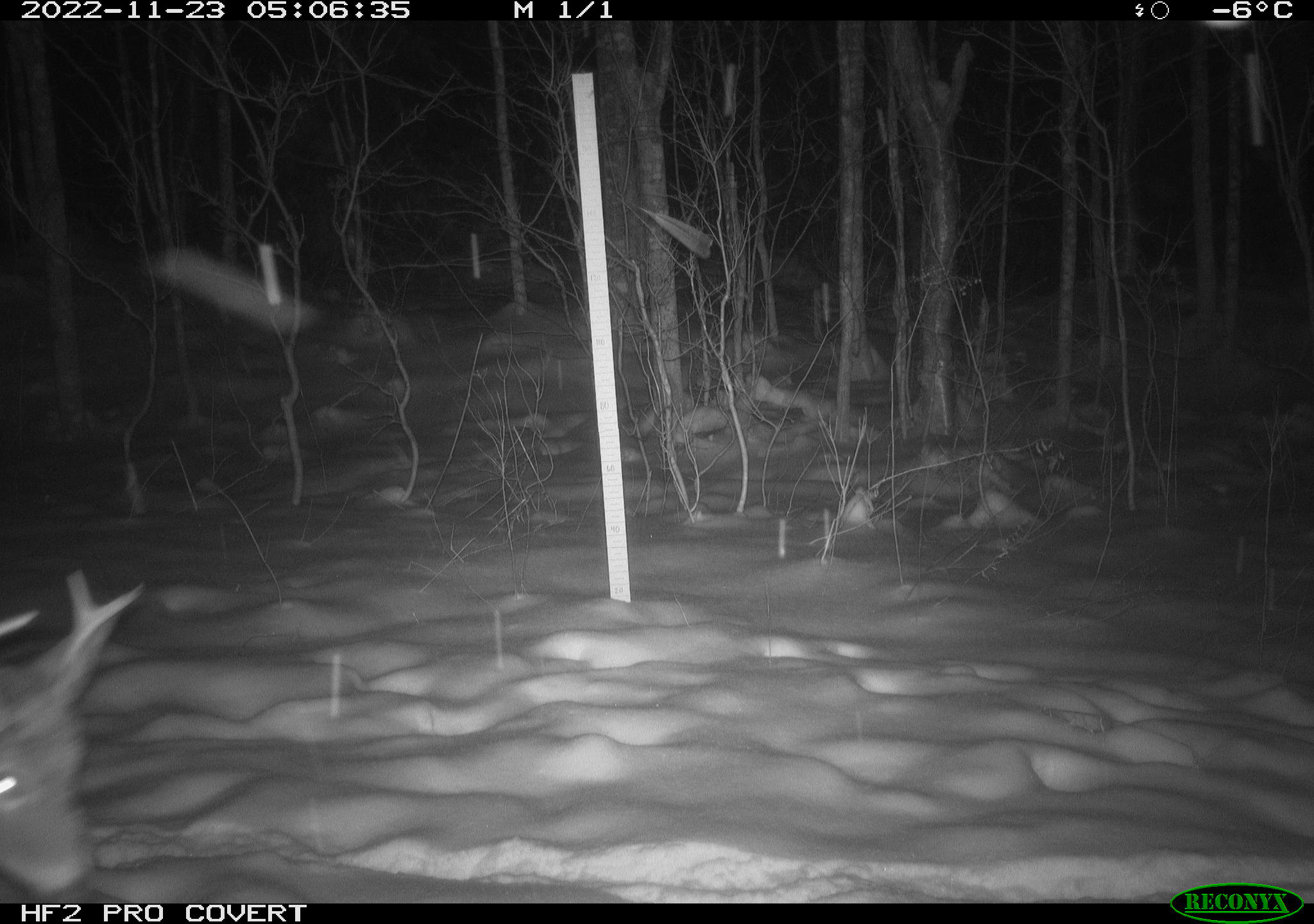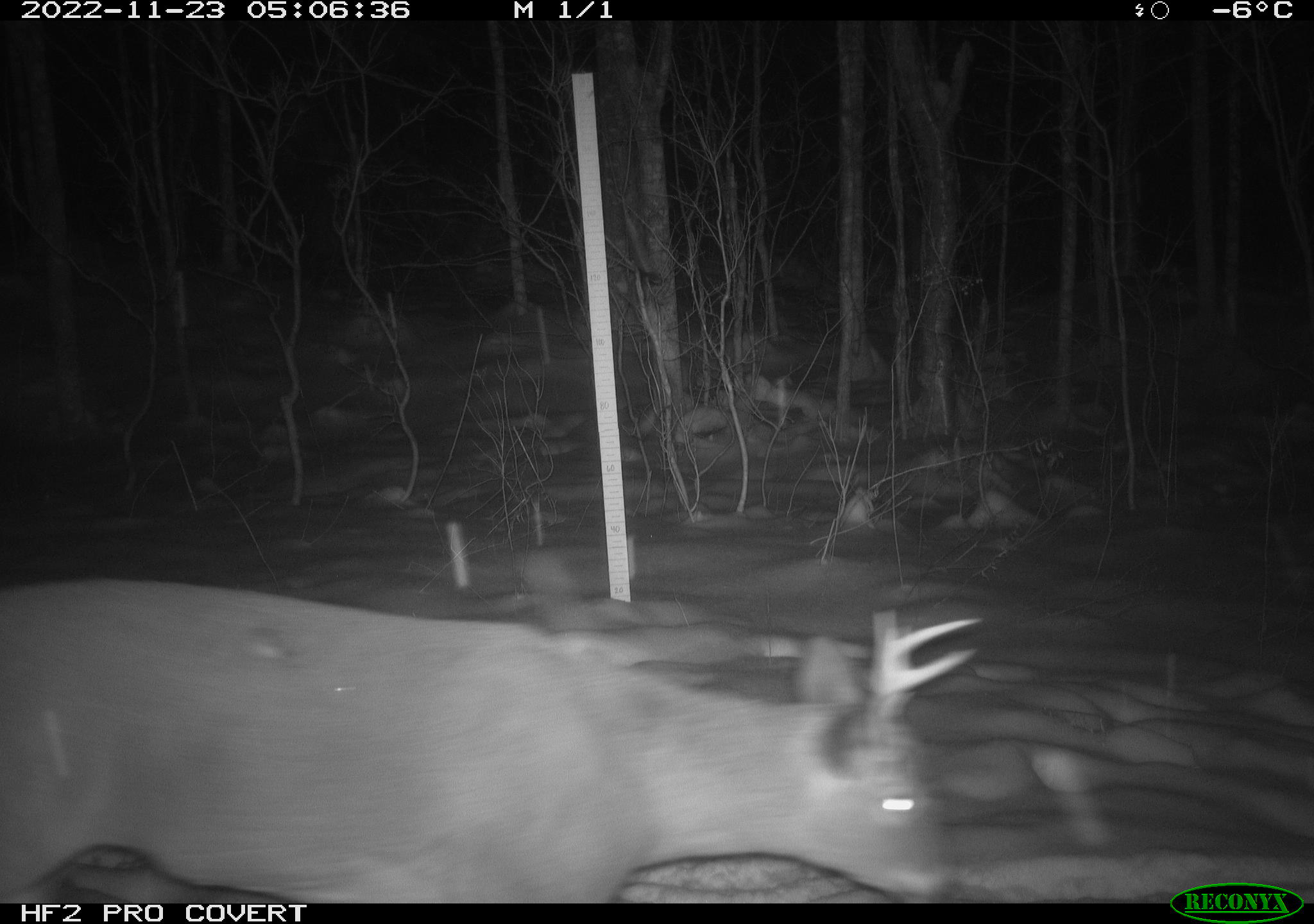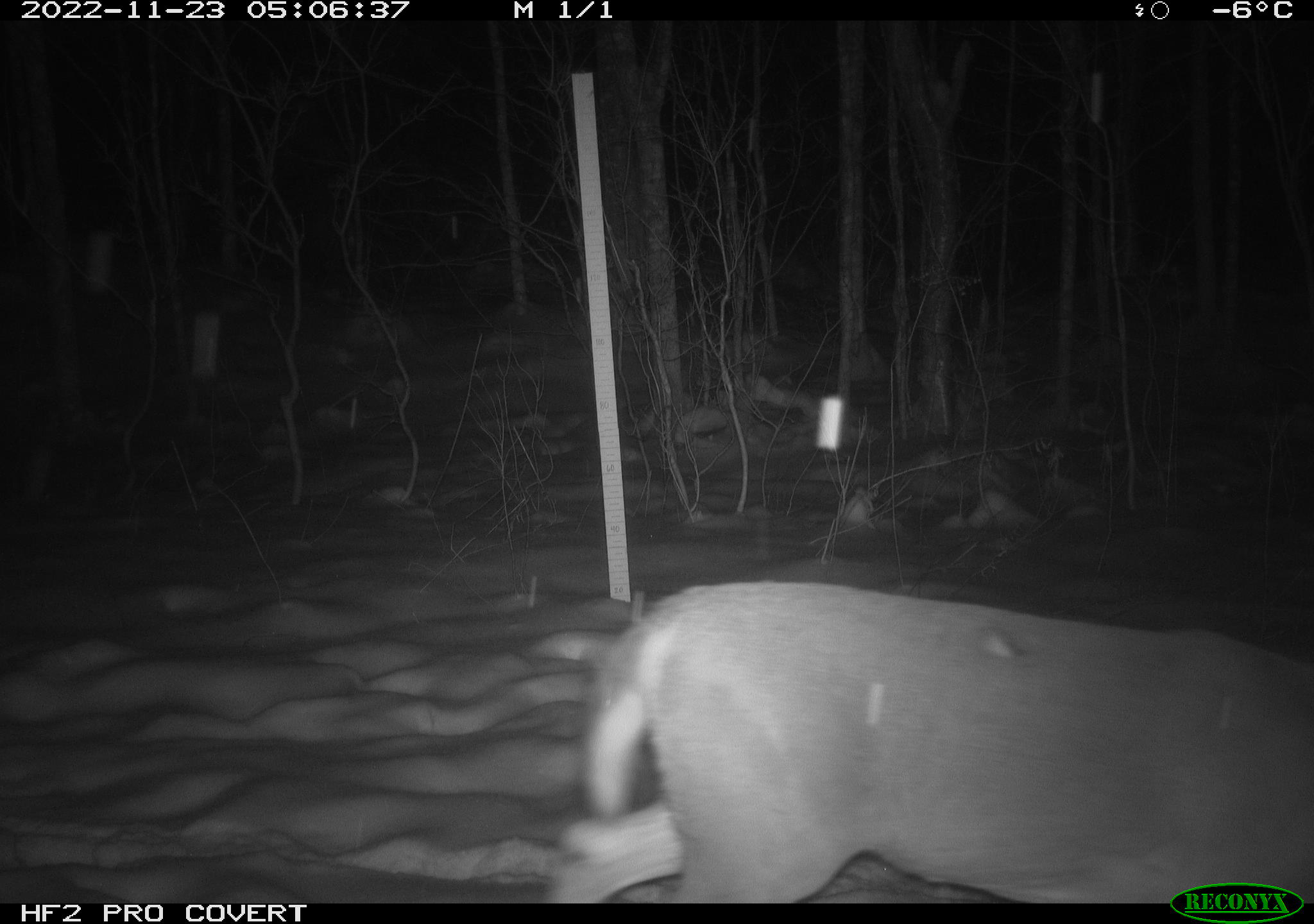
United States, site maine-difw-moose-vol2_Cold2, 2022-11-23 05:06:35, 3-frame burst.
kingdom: Animalia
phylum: Chordata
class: Mammalia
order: Artiodactyla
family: Cervidae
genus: Odocoileus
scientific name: Odocoileus virginianus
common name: white-tailed deer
White-tailed deer (Odocoileus virginianus).